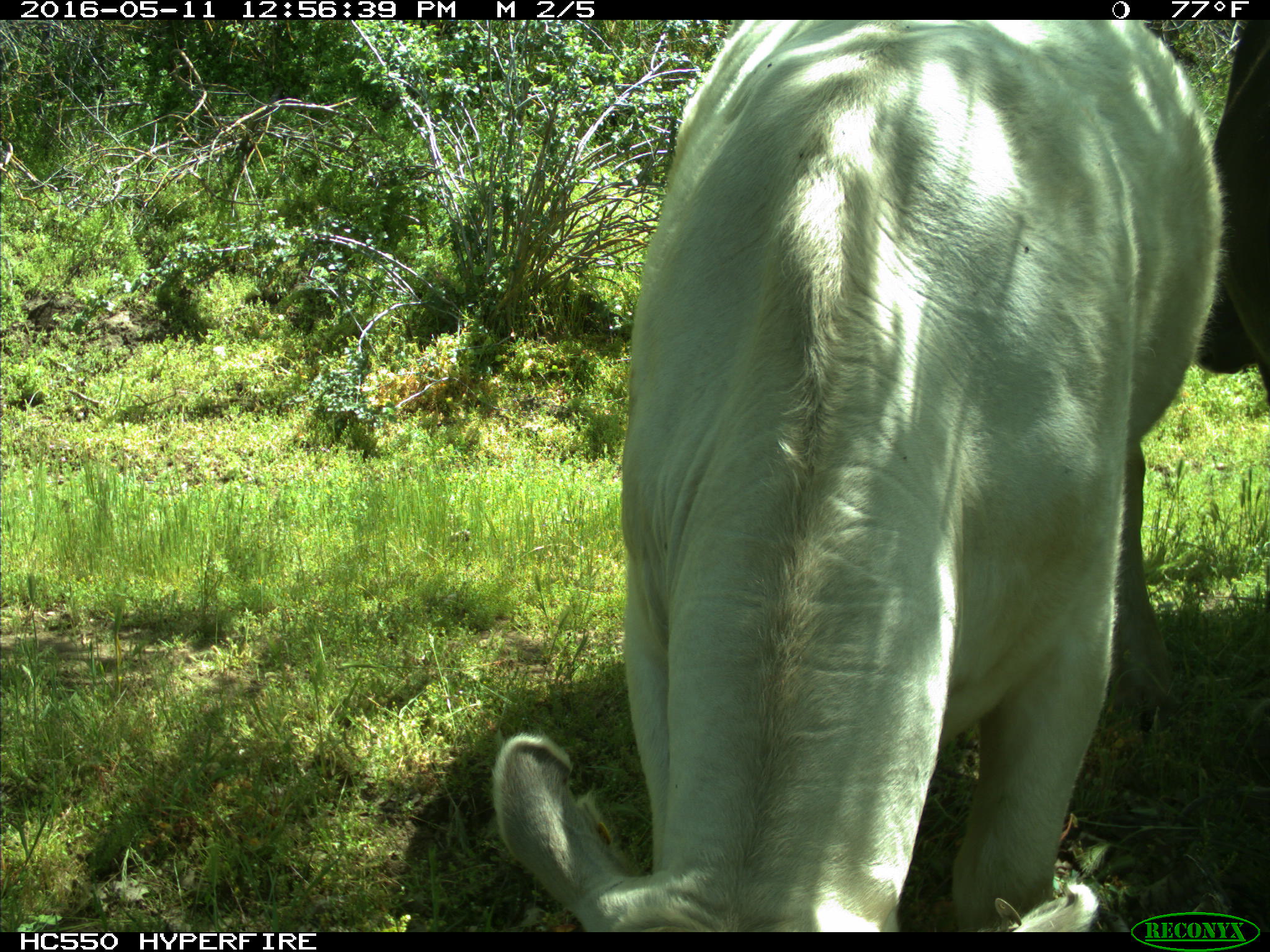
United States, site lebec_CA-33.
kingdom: Animalia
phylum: Chordata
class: Mammalia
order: Artiodactyla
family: Bovidae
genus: Bos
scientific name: Bos taurus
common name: domestic cow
Bos taurus (domestic cow).